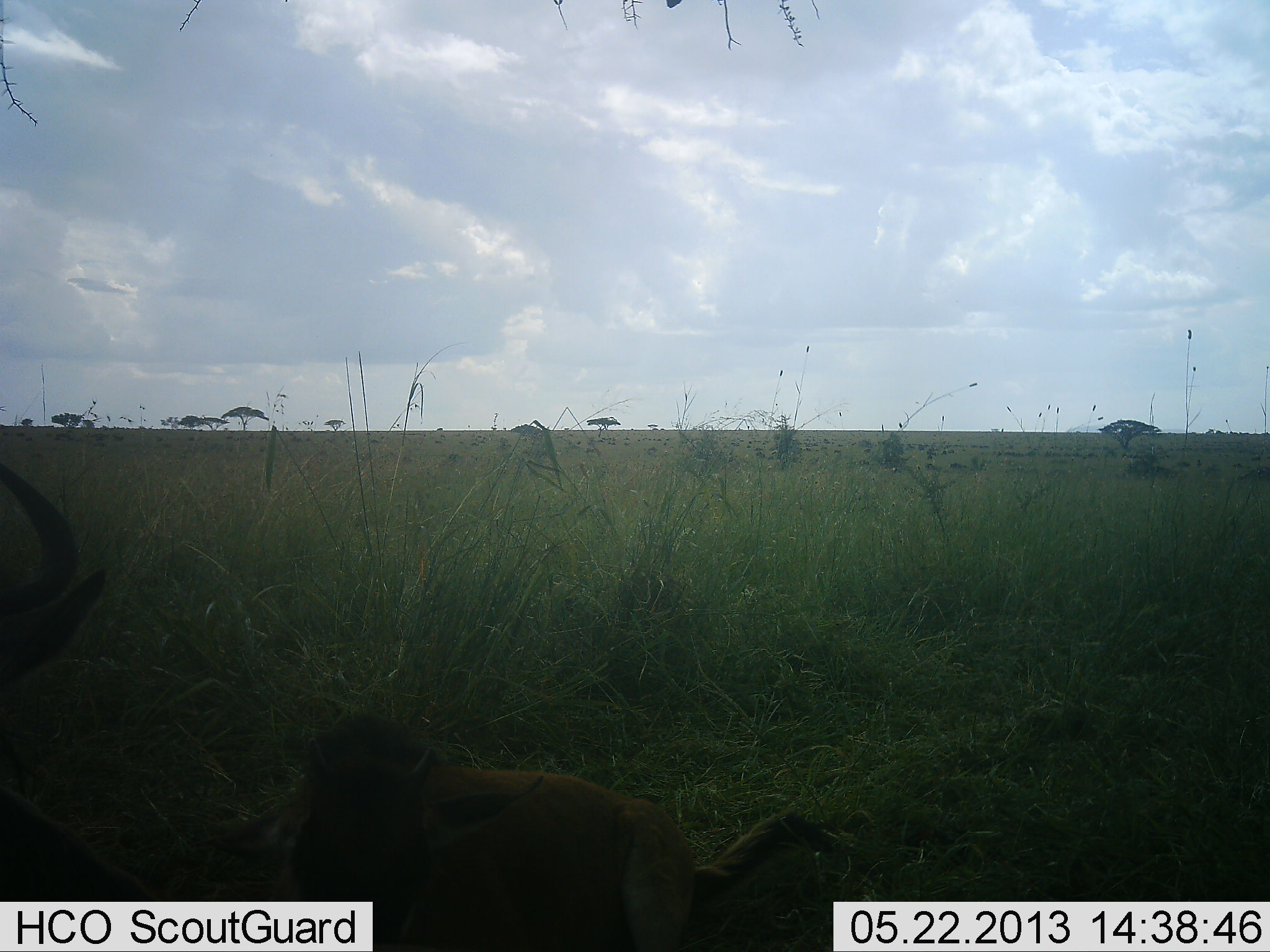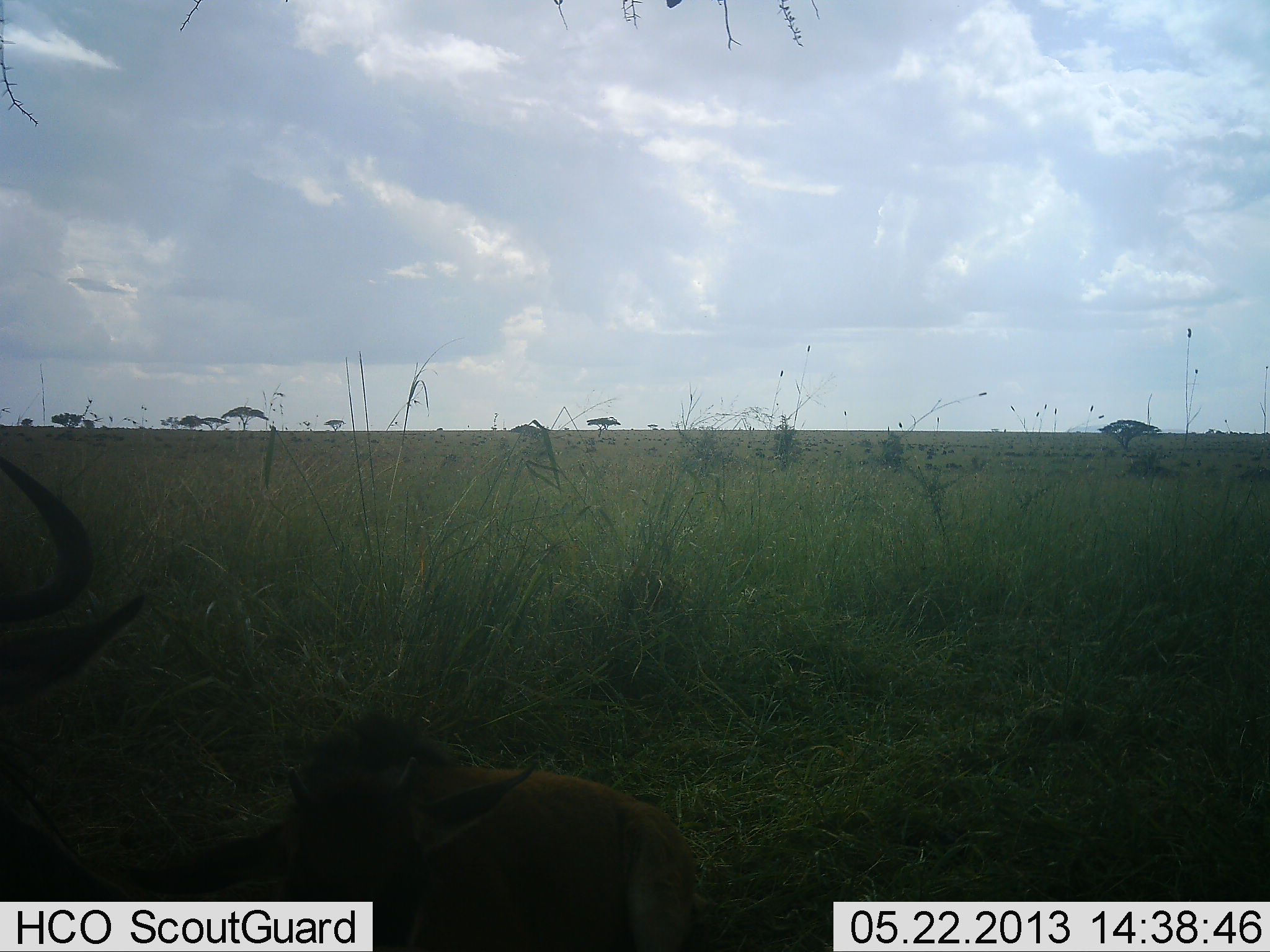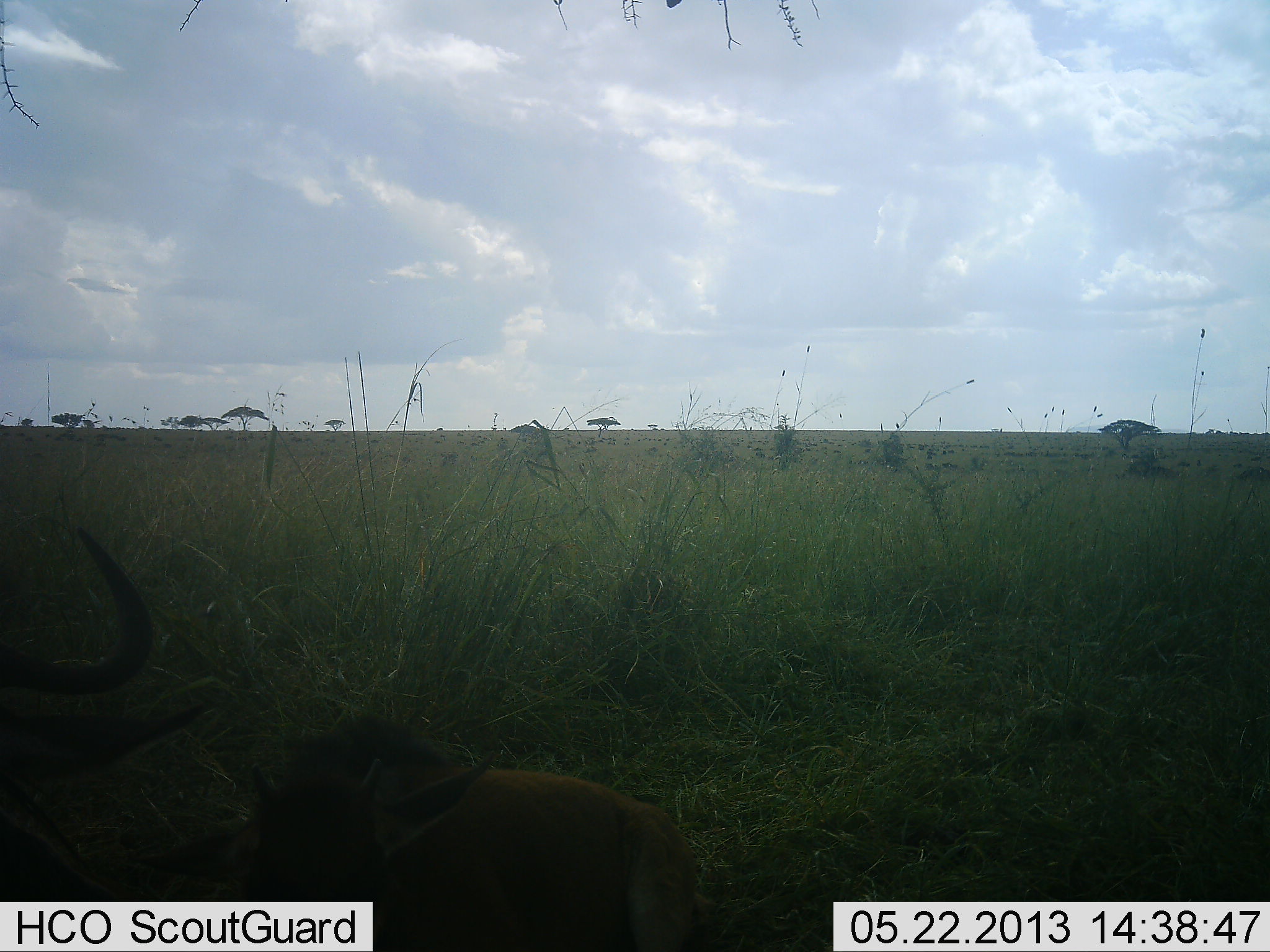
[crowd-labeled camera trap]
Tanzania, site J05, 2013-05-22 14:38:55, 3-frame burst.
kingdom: Animalia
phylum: Chordata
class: Mammalia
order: Artiodactyla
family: Bovidae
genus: Connochaetes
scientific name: Connochaetes taurinus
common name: blue wildebeest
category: wildebeest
Wildebeest (blue wildebeest) (Connochaetes taurinus), count 2. Behavior (volunteer vote fractions): standing 50%, resting 86%, moving 7%, interacting 0%. Young present (vote fraction): 64%. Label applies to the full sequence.